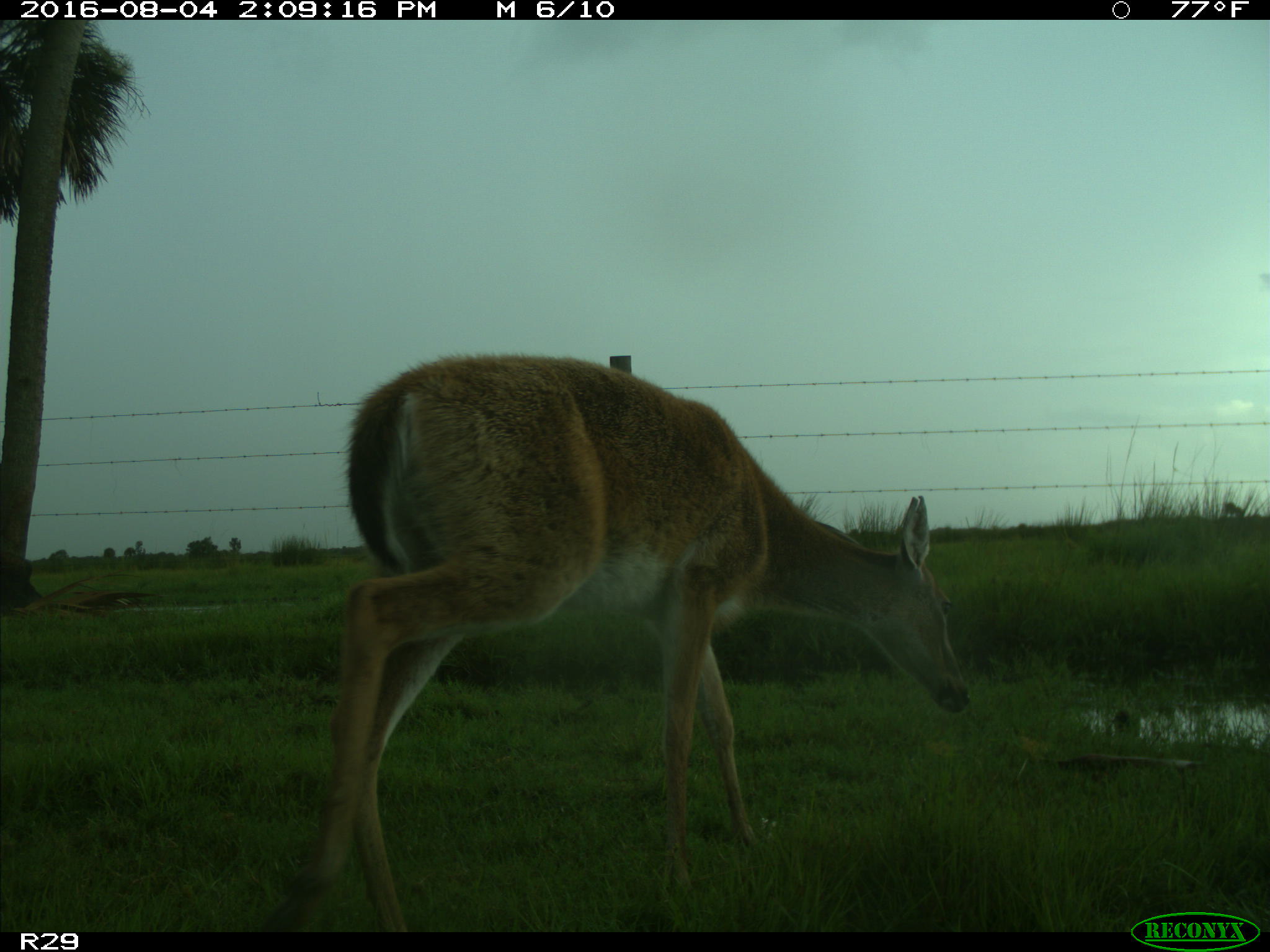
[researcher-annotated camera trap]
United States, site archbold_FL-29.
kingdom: Animalia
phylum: Chordata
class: Mammalia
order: Artiodactyla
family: Cervidae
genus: Odocoileus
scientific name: Odocoileus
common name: deer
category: unidentified deer